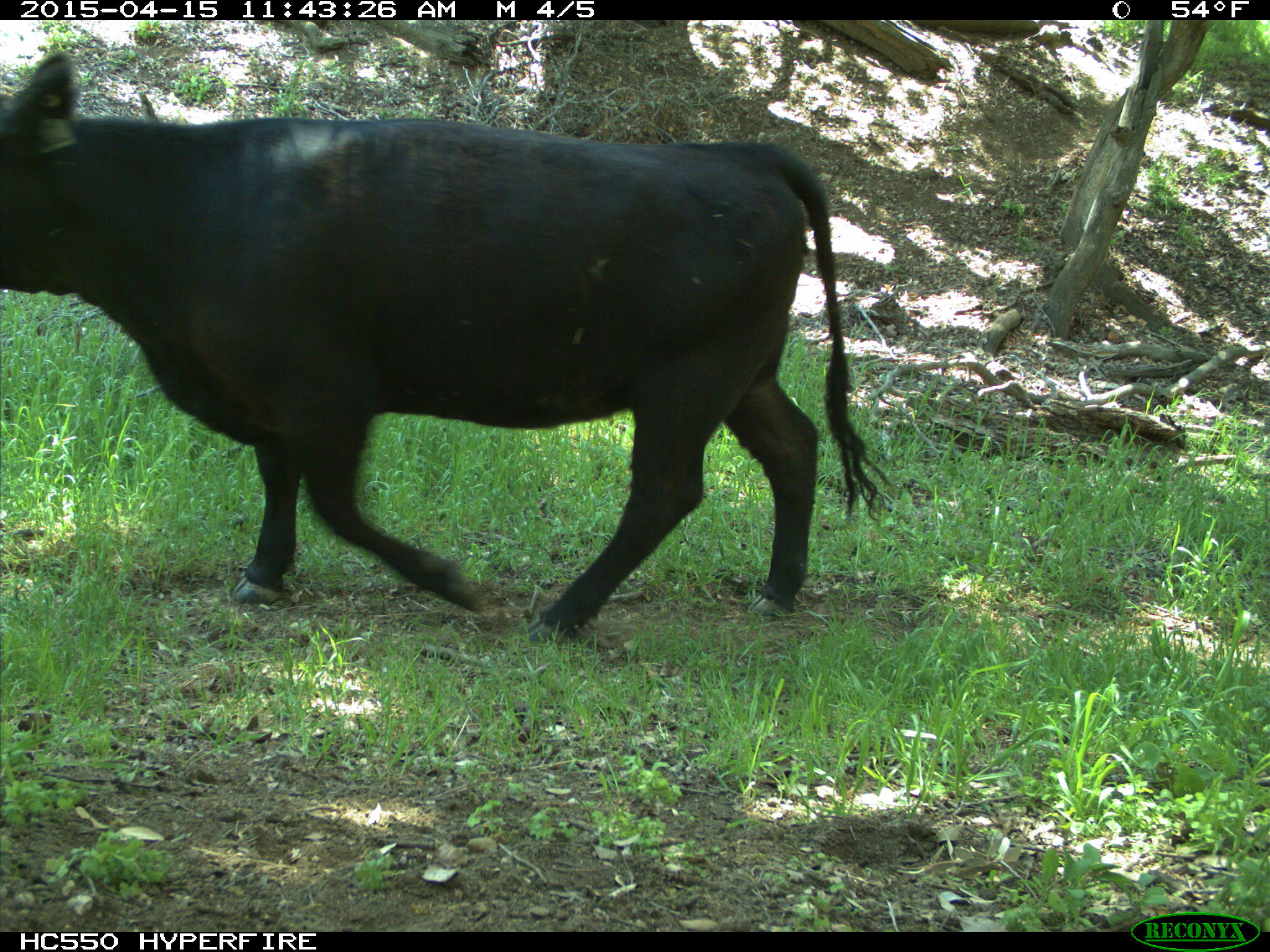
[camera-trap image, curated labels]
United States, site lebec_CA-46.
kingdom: Animalia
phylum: Chordata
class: Mammalia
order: Artiodactyla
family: Bovidae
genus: Bos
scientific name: Bos taurus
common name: domestic cow